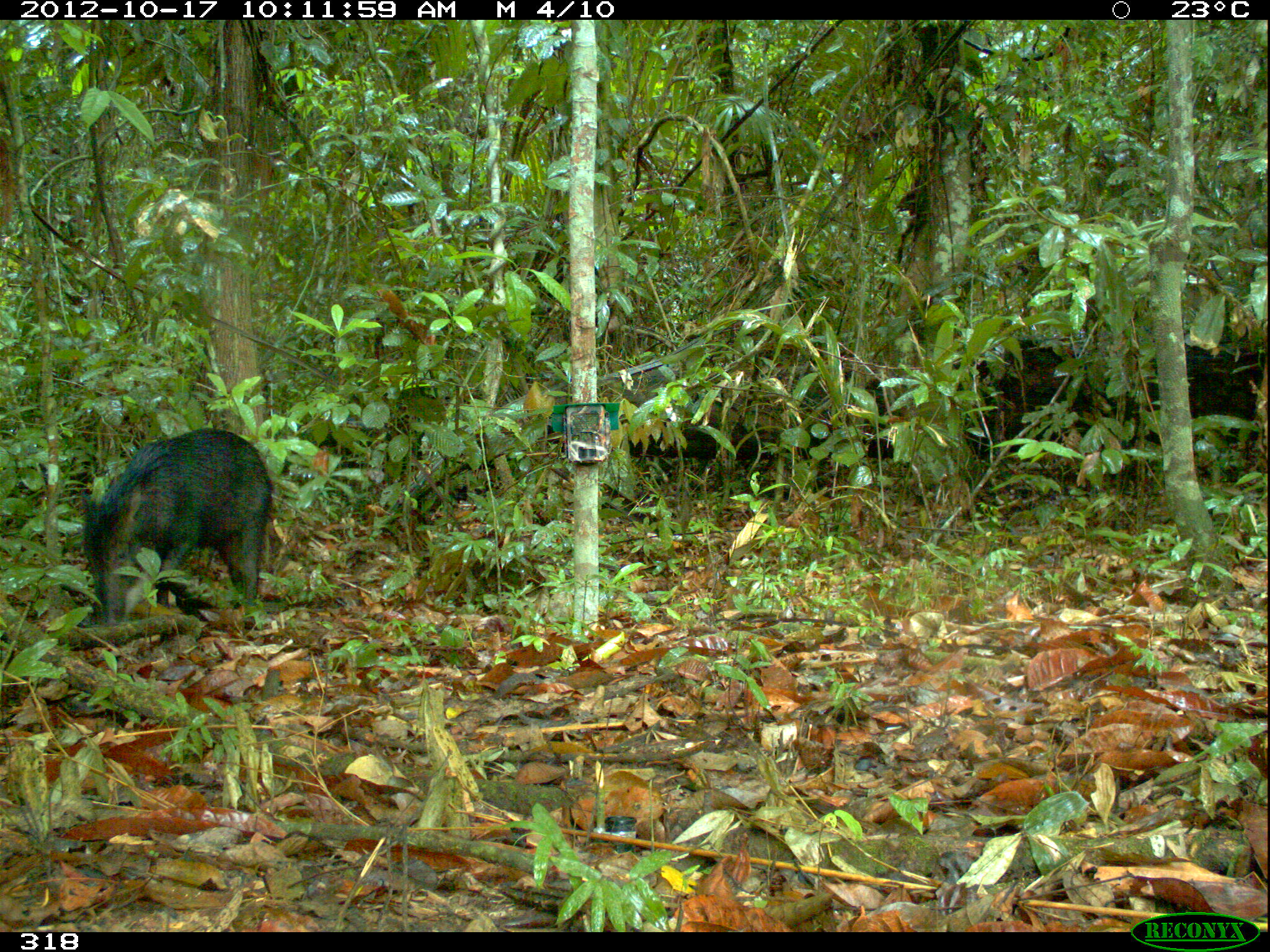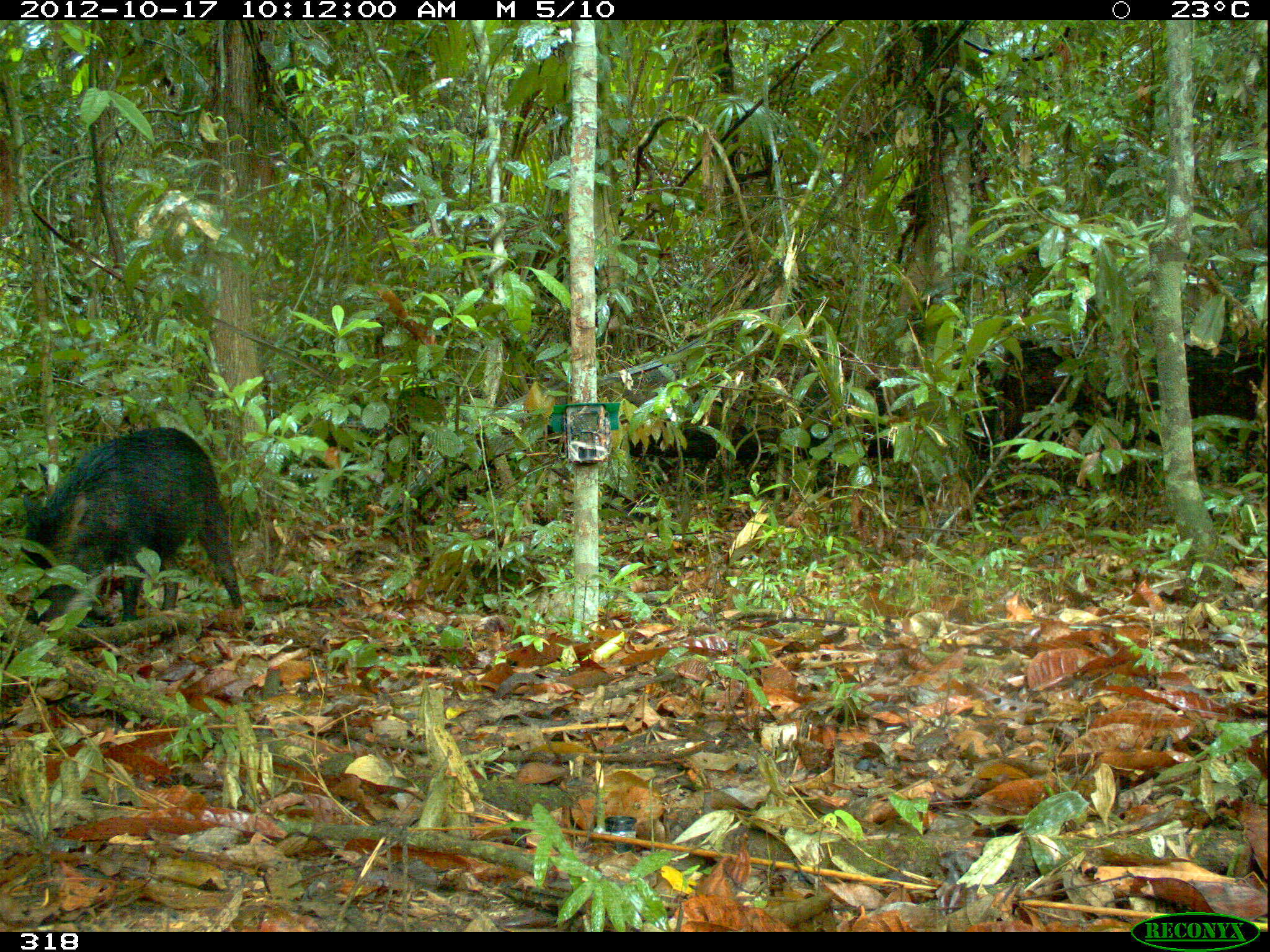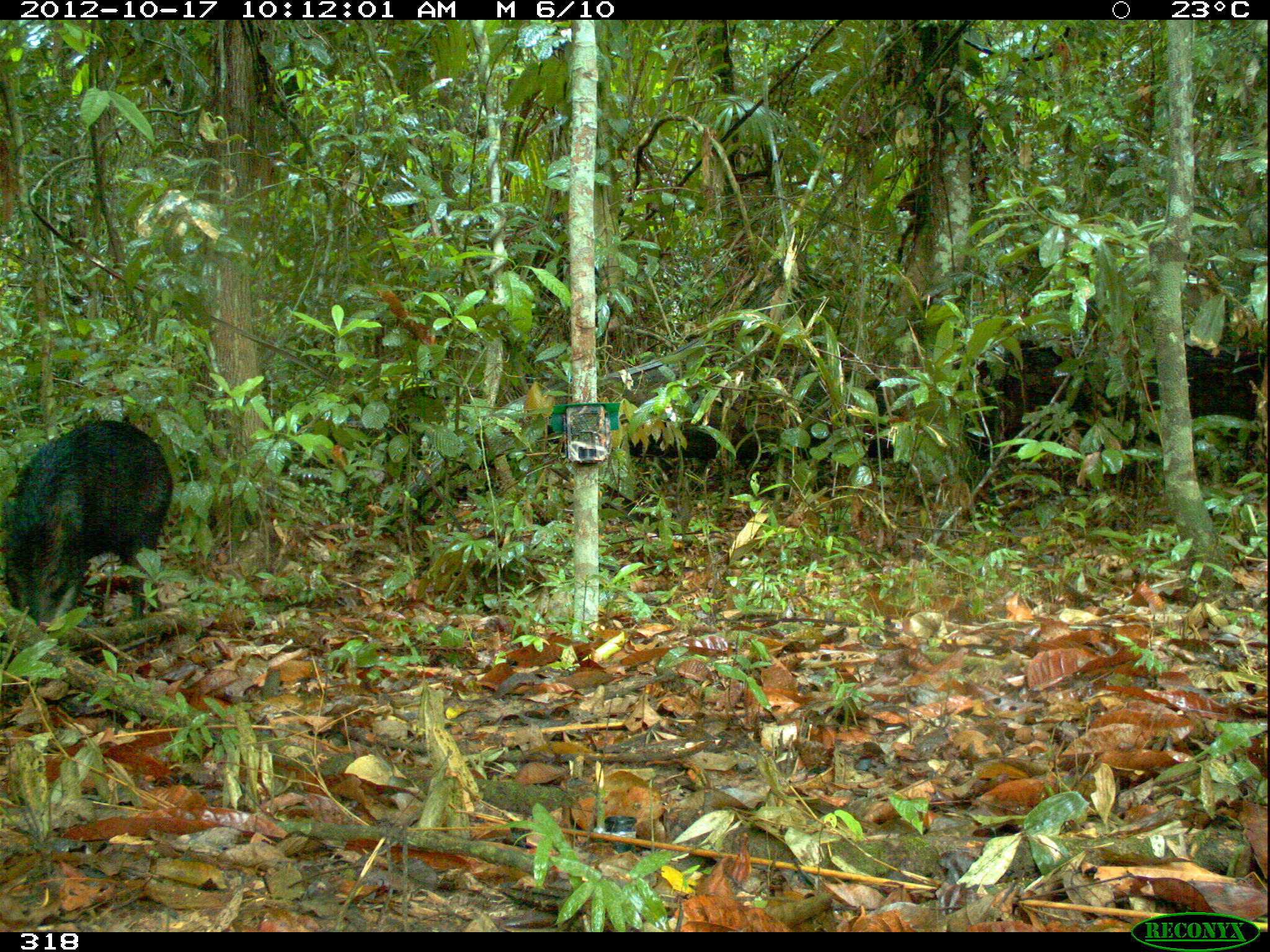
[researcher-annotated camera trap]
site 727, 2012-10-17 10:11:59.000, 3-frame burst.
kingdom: Animalia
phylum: Chordata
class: Mammalia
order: Artiodactyla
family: Tayassuidae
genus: Tayassu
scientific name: Tayassu pecari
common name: white-lipped peccary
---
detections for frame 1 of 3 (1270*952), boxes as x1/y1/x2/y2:
tayassu pecari: 80/426/273/626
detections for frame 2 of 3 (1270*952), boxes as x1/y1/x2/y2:
tayassu pecari: 20/426/242/632